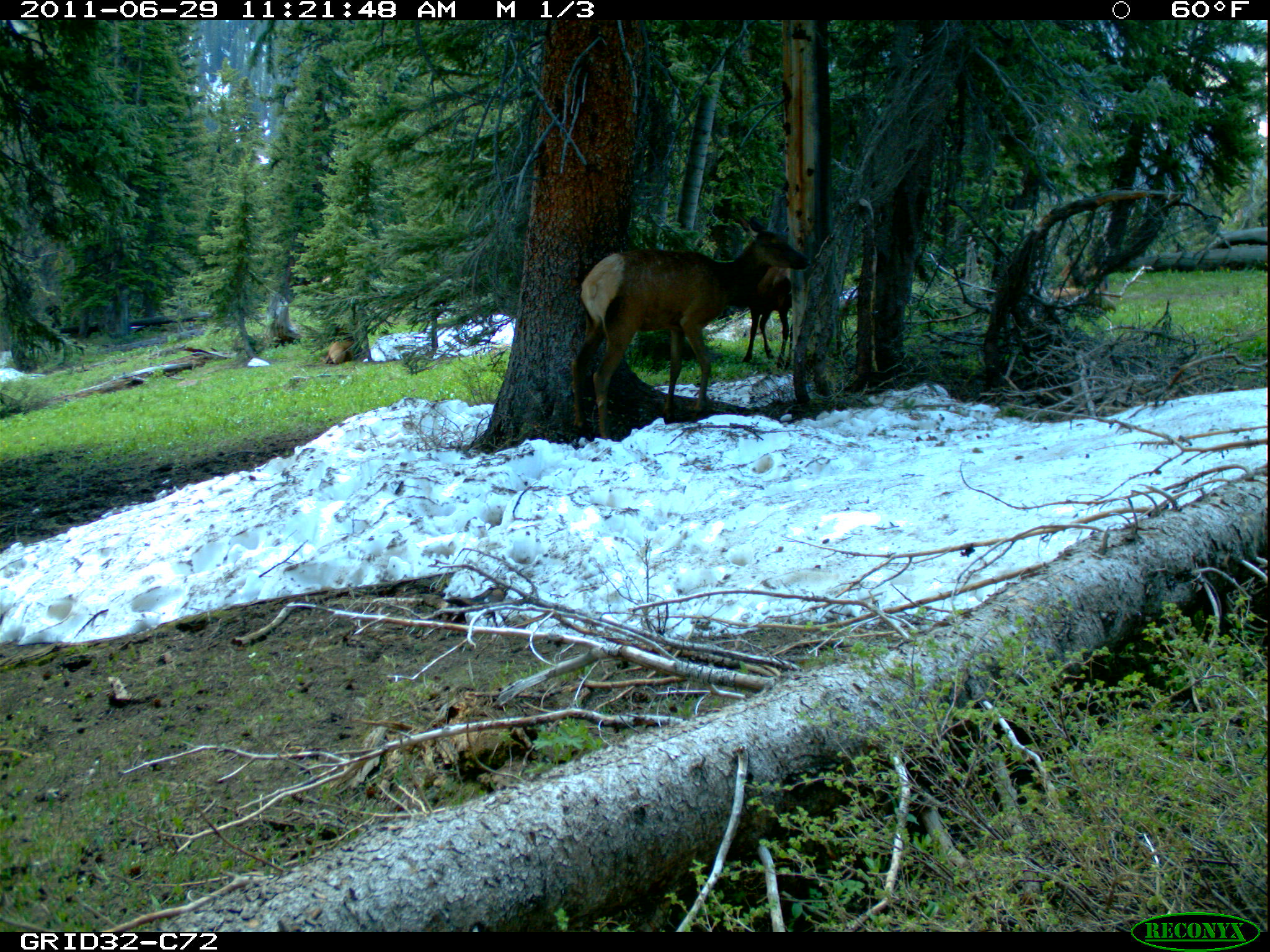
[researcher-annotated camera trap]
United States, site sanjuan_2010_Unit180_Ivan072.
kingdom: Animalia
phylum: Chordata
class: Mammalia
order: Artiodactyla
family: Cervidae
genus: Cervus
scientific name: Cervus elaphus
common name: red deer